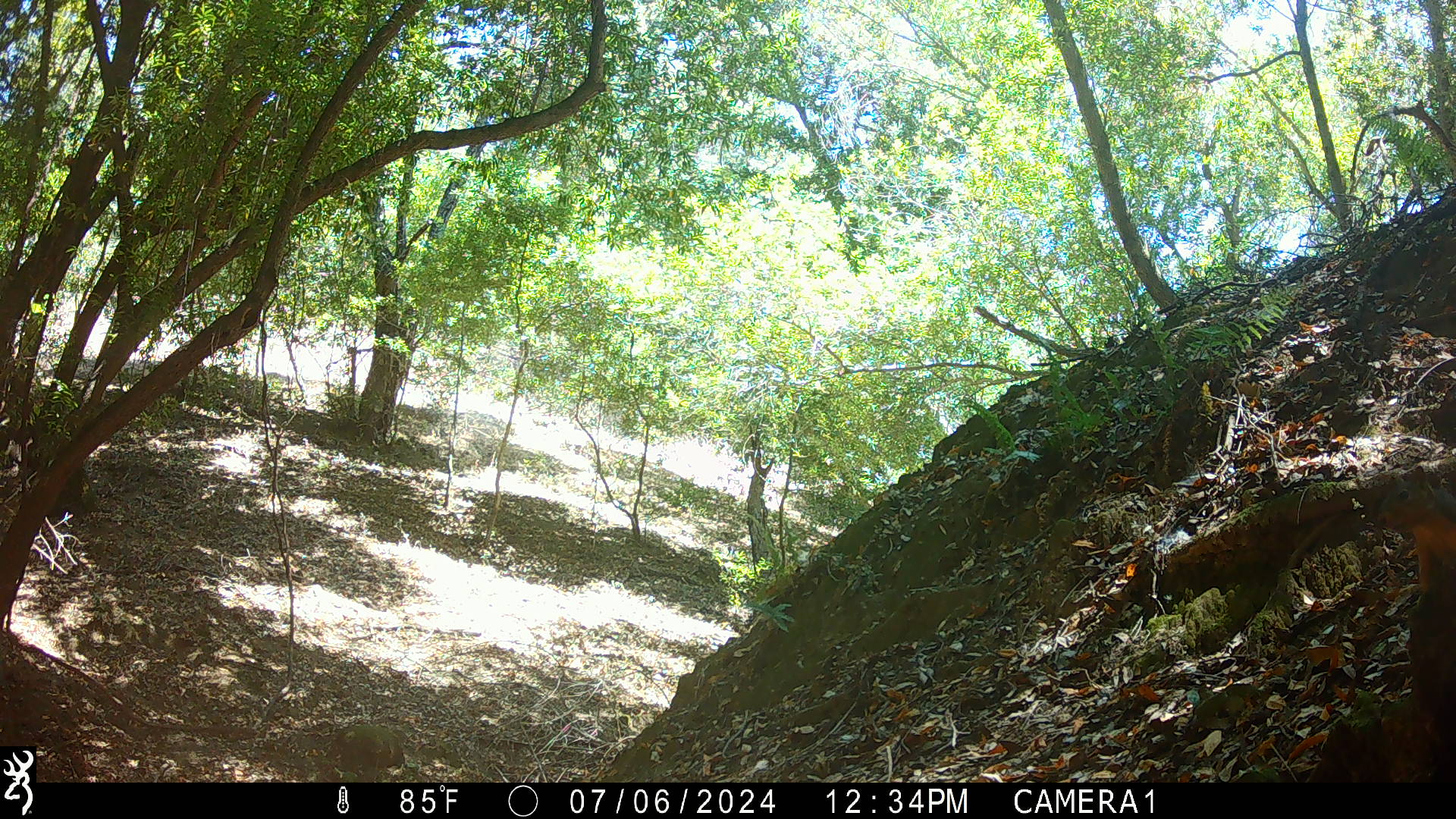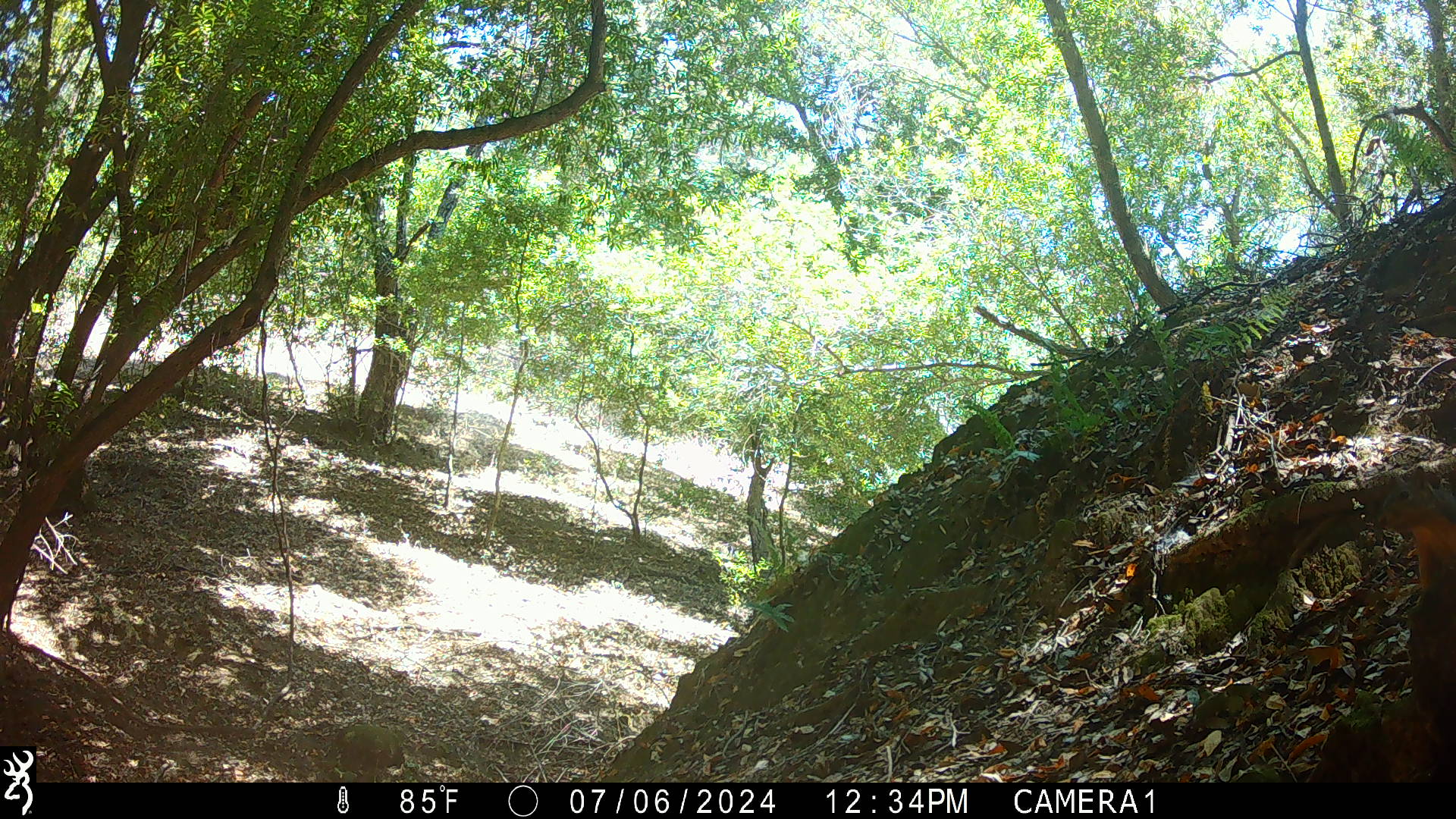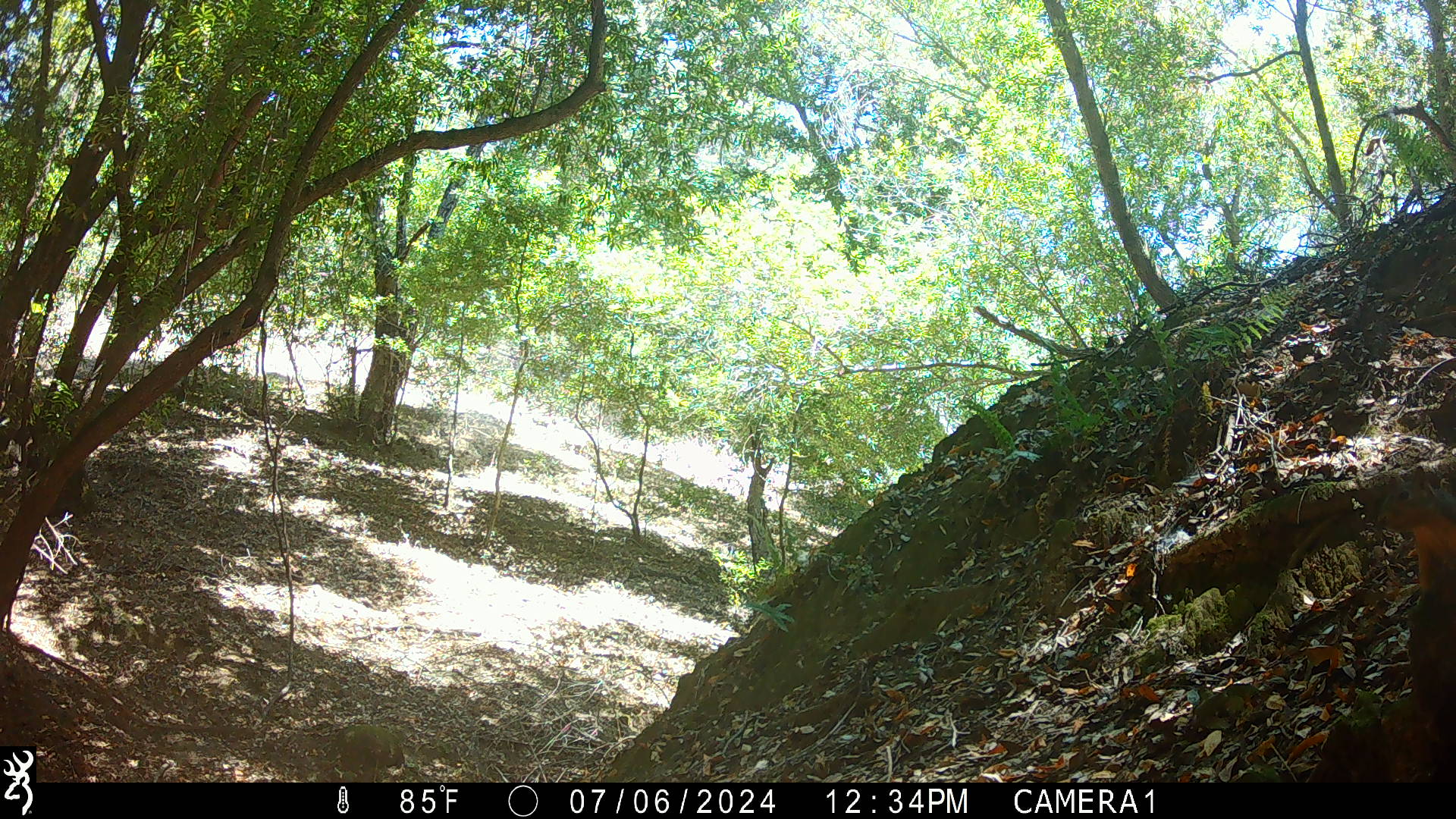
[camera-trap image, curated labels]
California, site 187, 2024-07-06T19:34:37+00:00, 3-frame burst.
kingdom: Animalia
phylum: Chordata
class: Mammalia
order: Rodentia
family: Sciuridae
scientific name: Sciuridae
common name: squirrel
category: unknown squirrel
Unknown squirrel (squirrel) (Sciuridae).